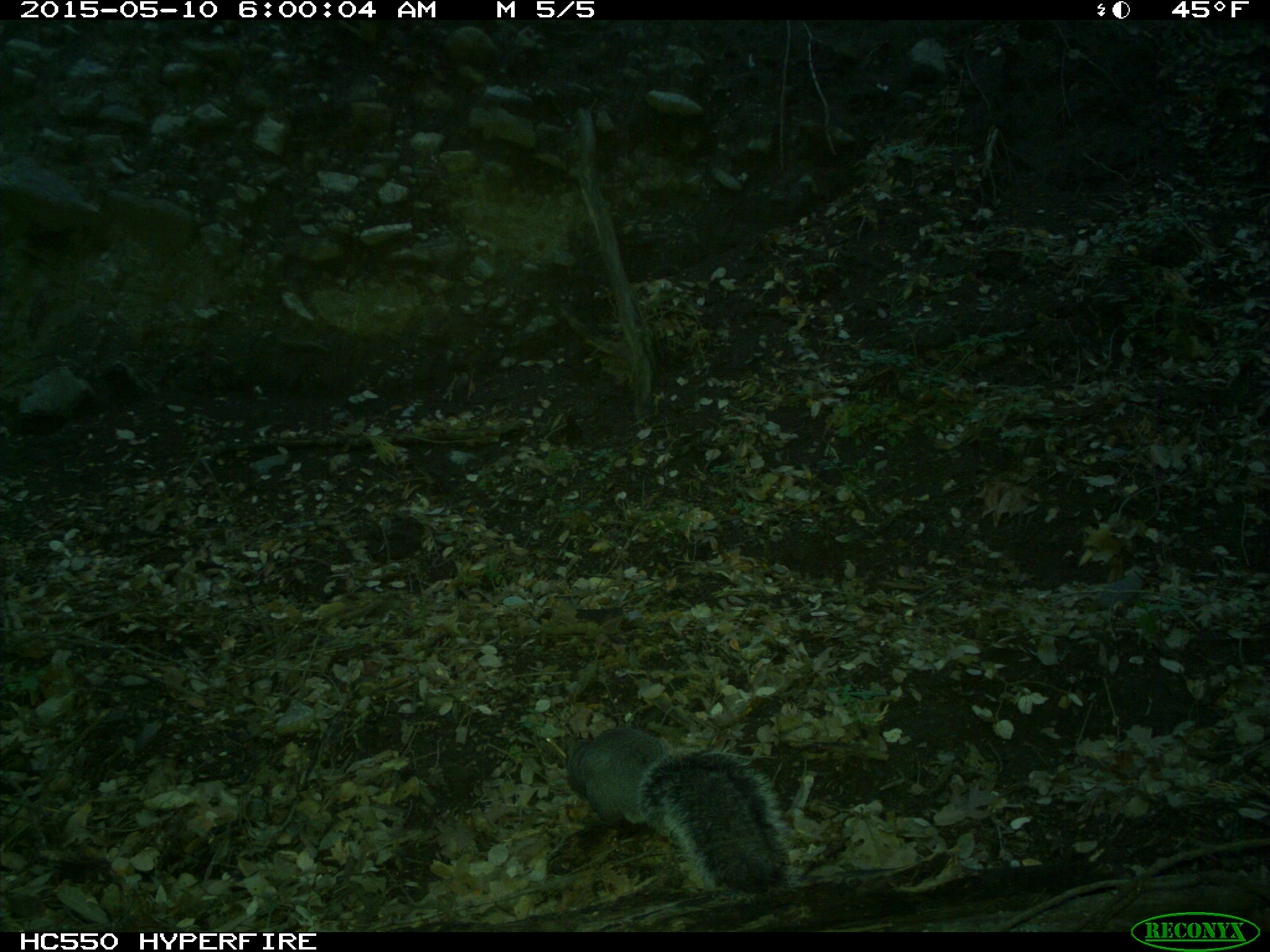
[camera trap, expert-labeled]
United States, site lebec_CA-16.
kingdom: Animalia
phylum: Chordata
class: Mammalia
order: Rodentia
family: Sciuridae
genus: Sciurus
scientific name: Sciurus carolinensis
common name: eastern gray squirrel